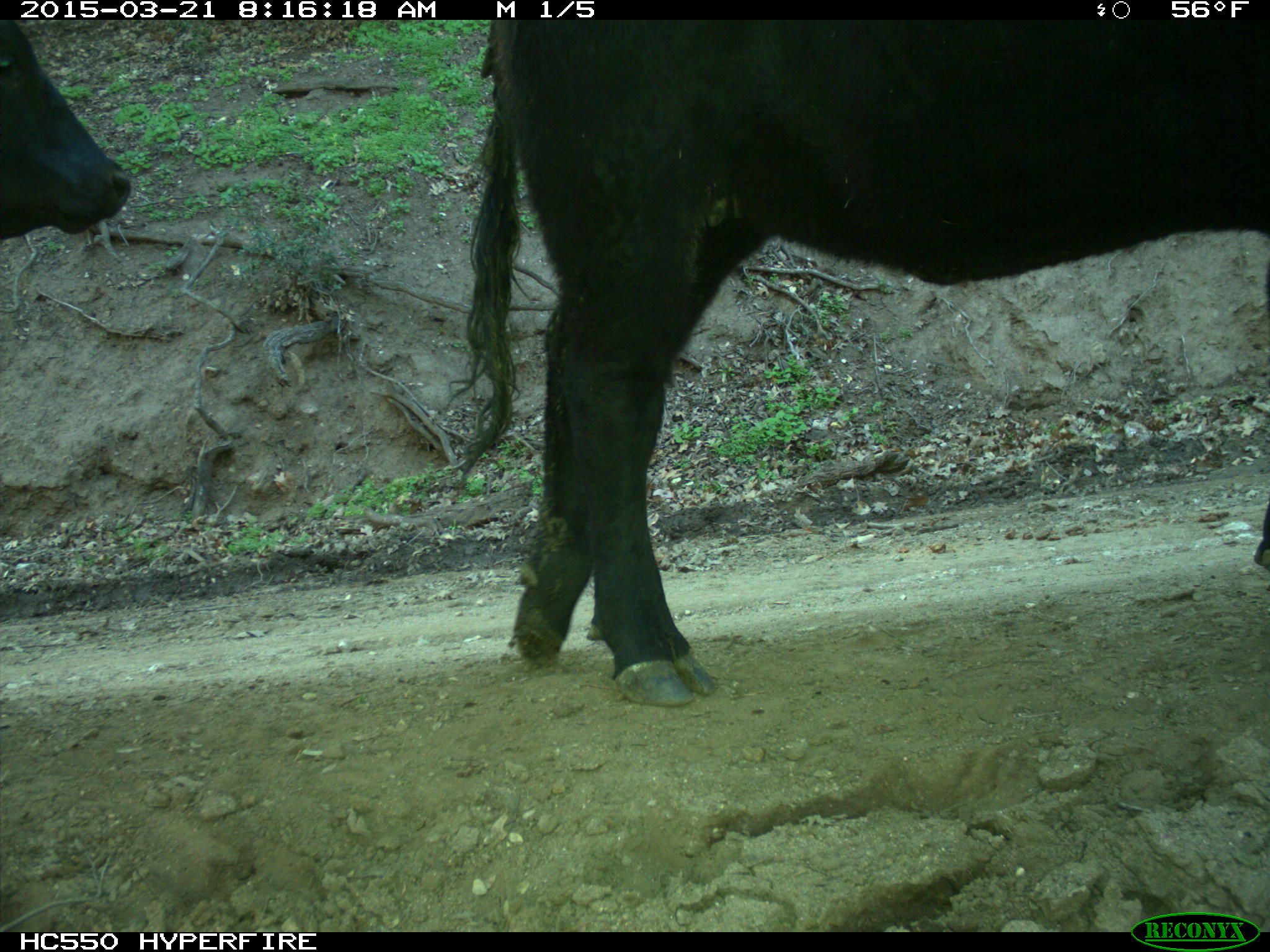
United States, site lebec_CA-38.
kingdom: Animalia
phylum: Chordata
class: Mammalia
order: Artiodactyla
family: Bovidae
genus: Bos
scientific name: Bos taurus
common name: domestic cow